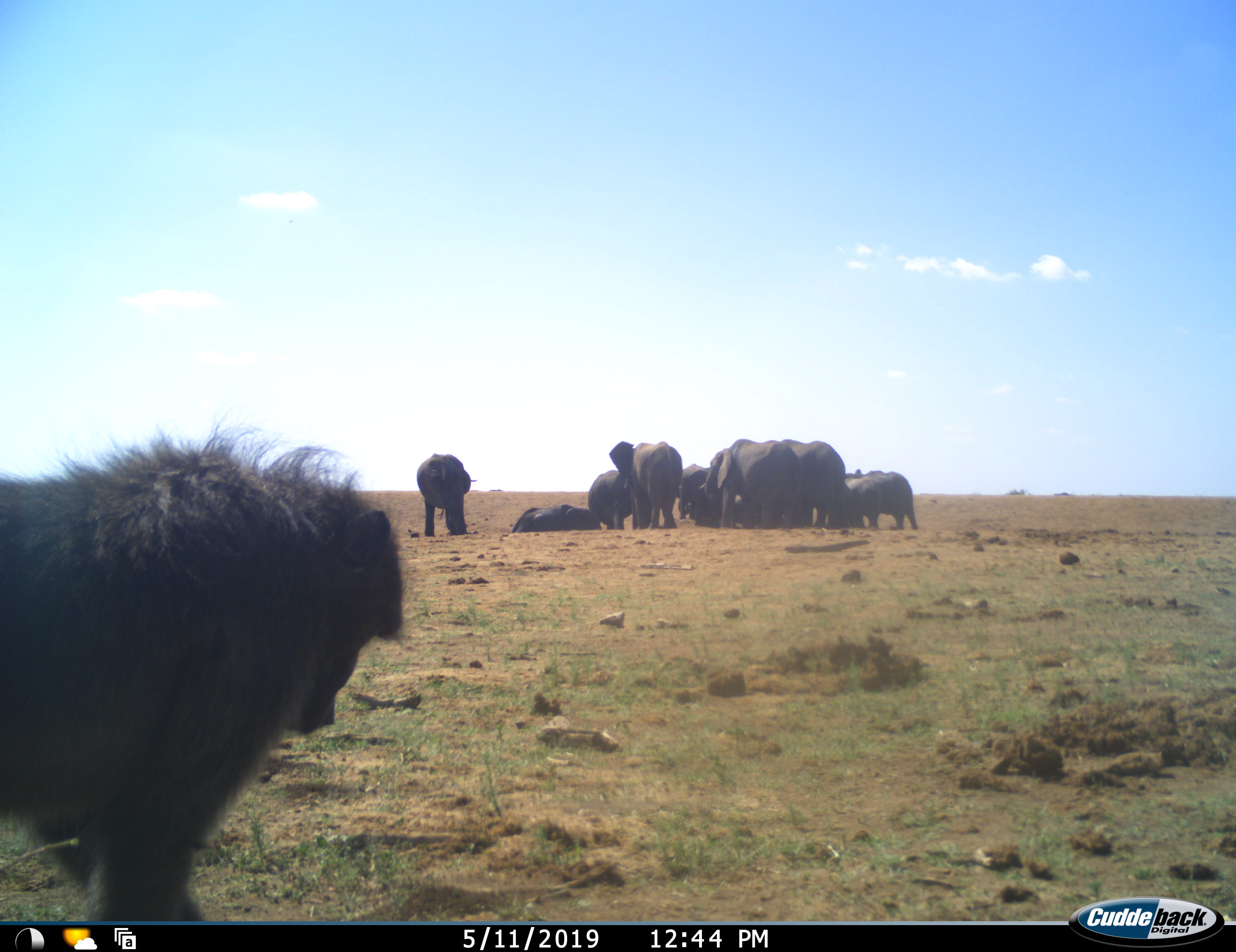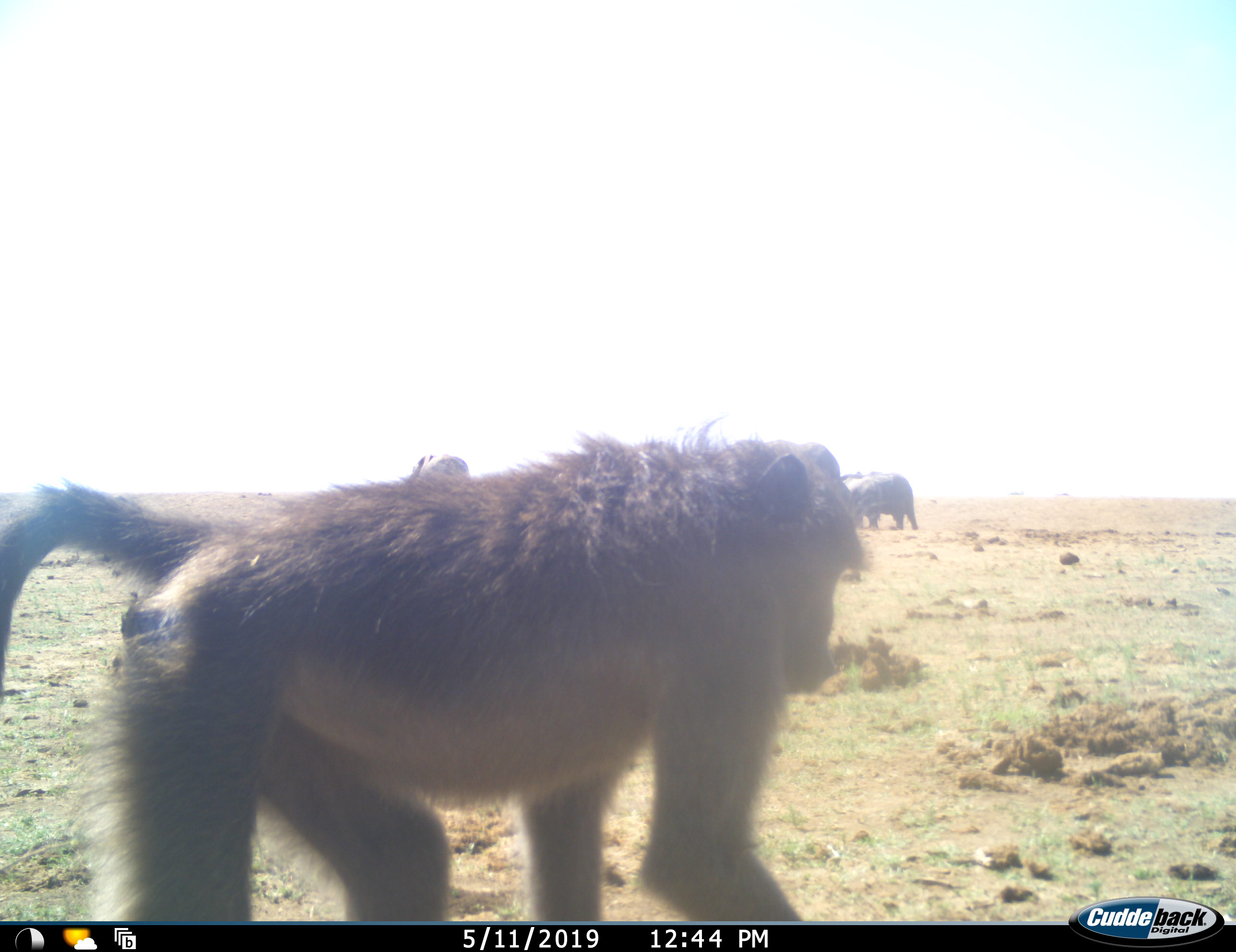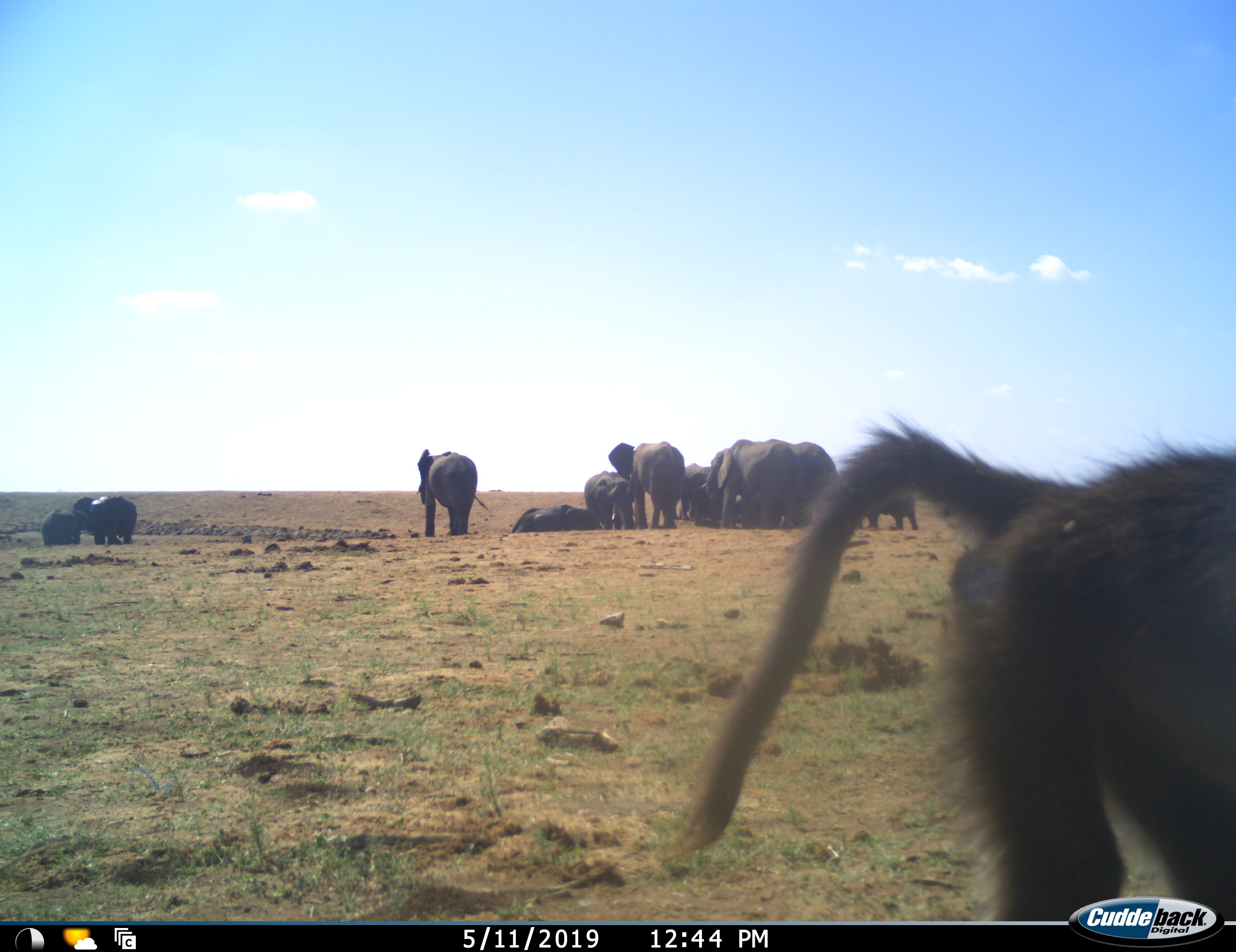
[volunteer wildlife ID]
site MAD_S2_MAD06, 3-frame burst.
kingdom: Animalia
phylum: Chordata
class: Mammalia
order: Primates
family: Cercopithecidae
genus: Papio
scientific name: Papio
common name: baboon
Baboon (Papio), count 1. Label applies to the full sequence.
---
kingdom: Animalia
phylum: Chordata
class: Mammalia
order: Proboscidea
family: Elephantidae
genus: Loxodonta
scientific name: Loxodonta africana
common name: african bush elephant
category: elephant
Elephant (african bush elephant) (Loxodonta africana), count 11-50. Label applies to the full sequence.